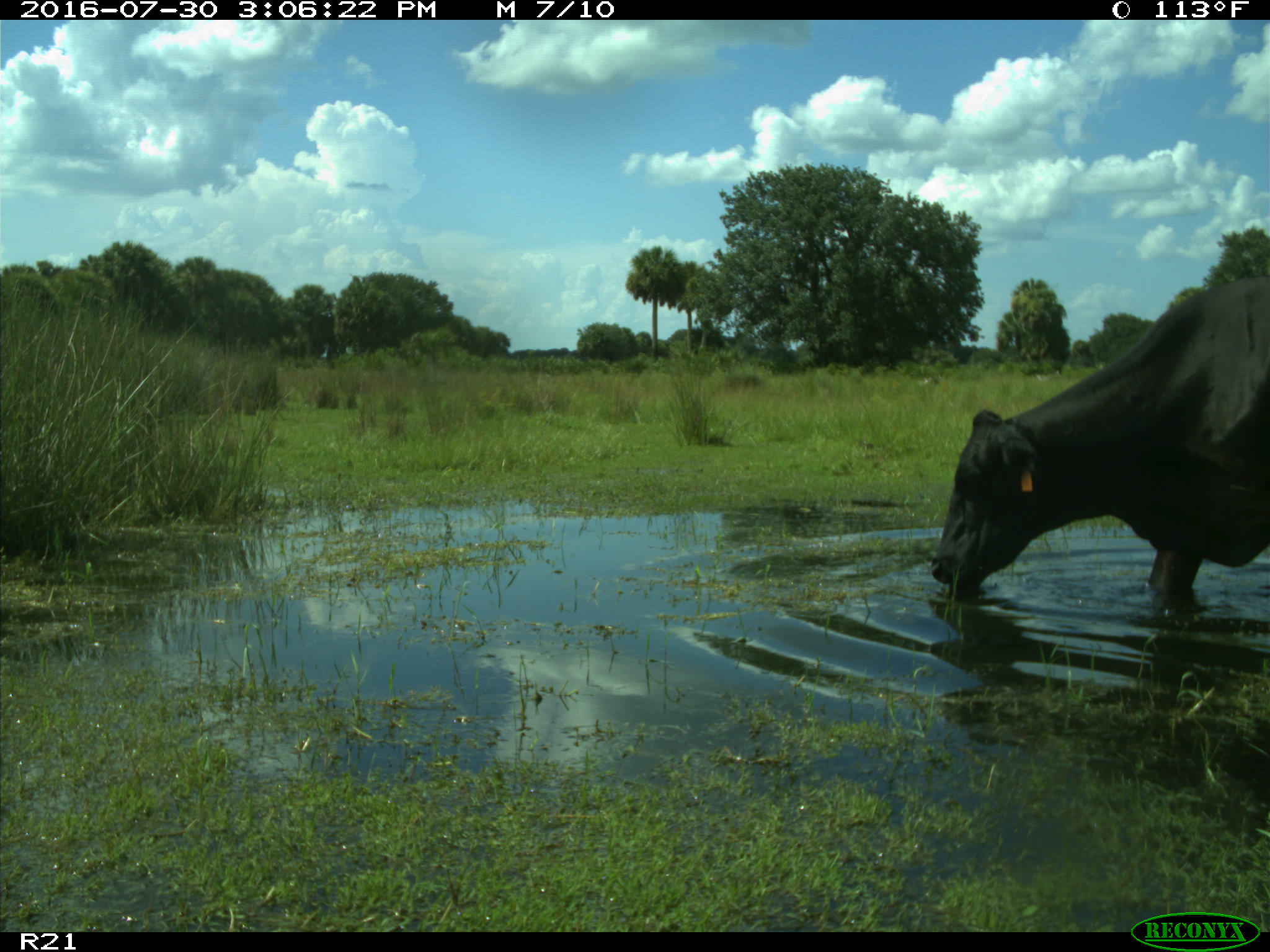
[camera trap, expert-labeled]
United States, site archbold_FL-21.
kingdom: Animalia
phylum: Chordata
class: Mammalia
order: Artiodactyla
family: Bovidae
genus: Bos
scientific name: Bos taurus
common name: domestic cow